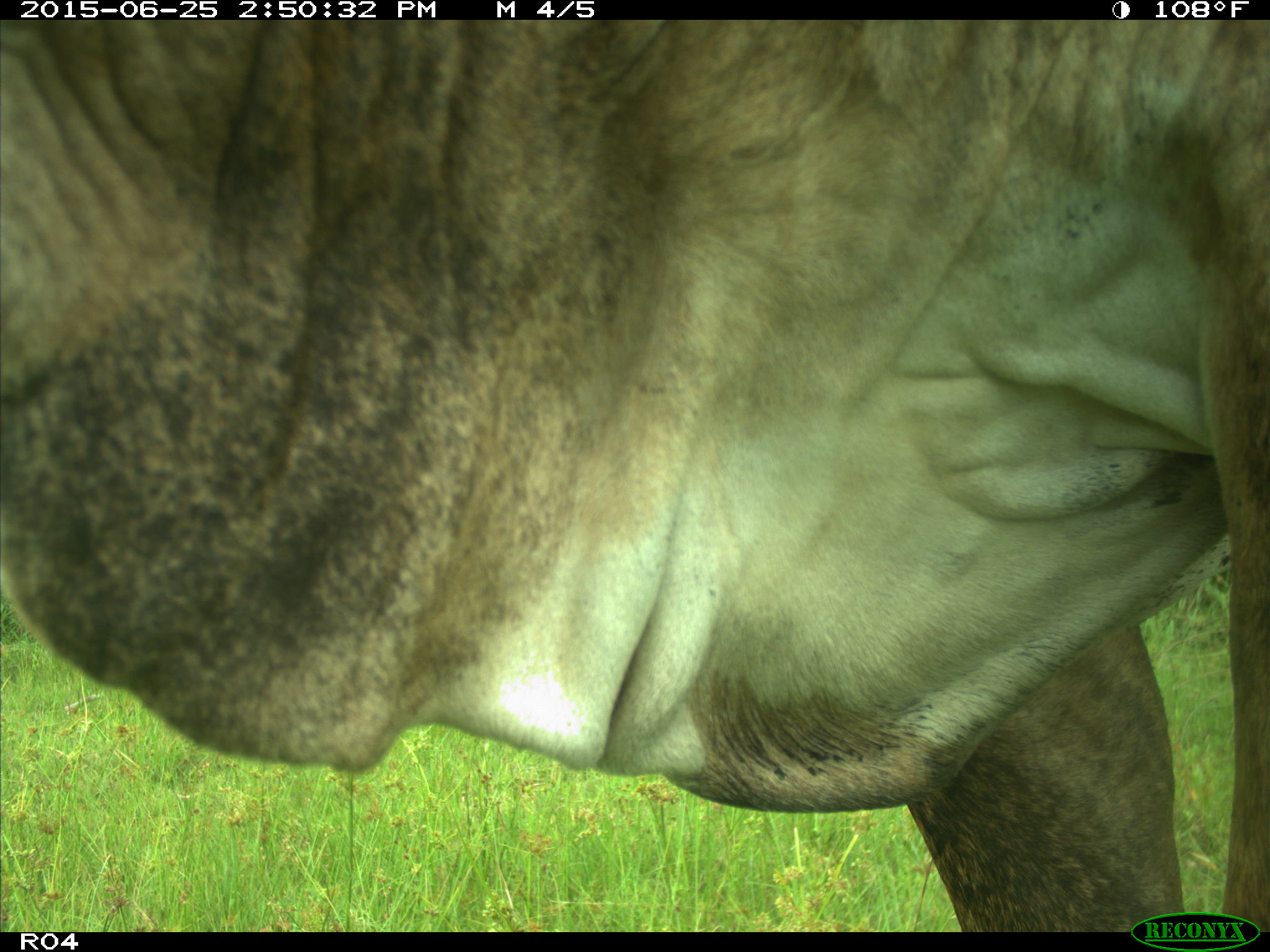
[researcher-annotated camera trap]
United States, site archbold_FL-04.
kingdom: Animalia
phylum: Chordata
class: Mammalia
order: Artiodactyla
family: Bovidae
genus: Bos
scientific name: Bos taurus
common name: domestic cow